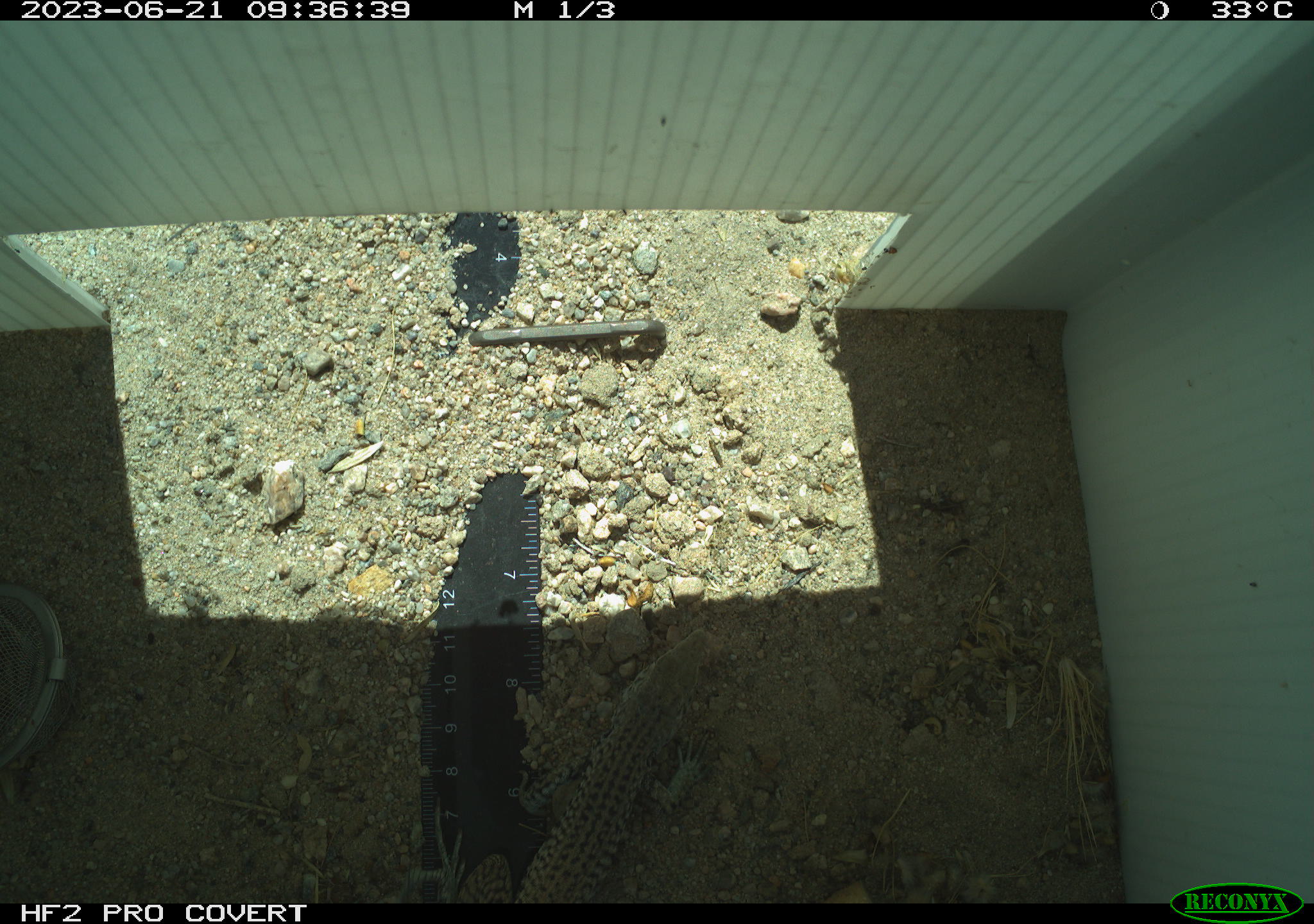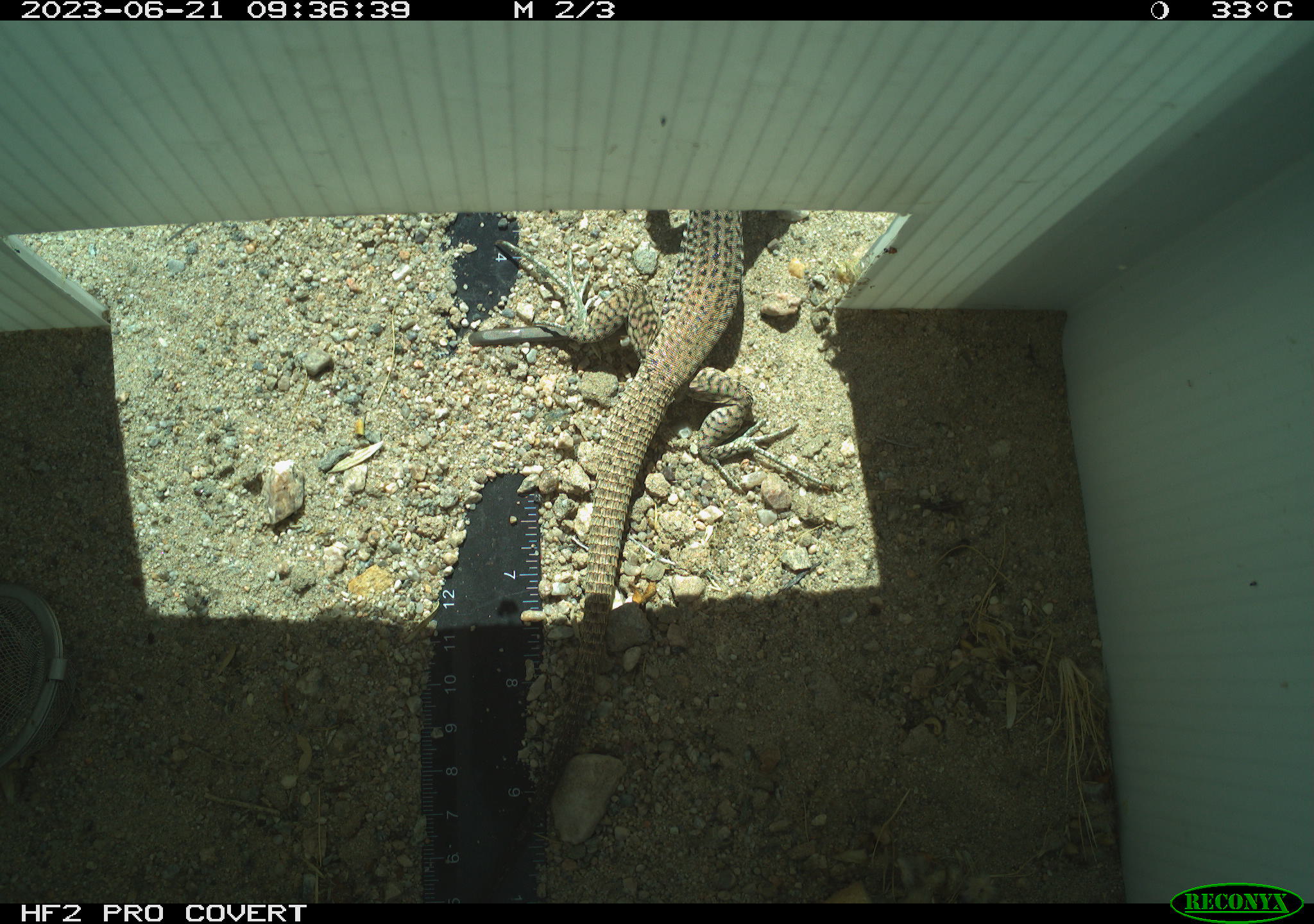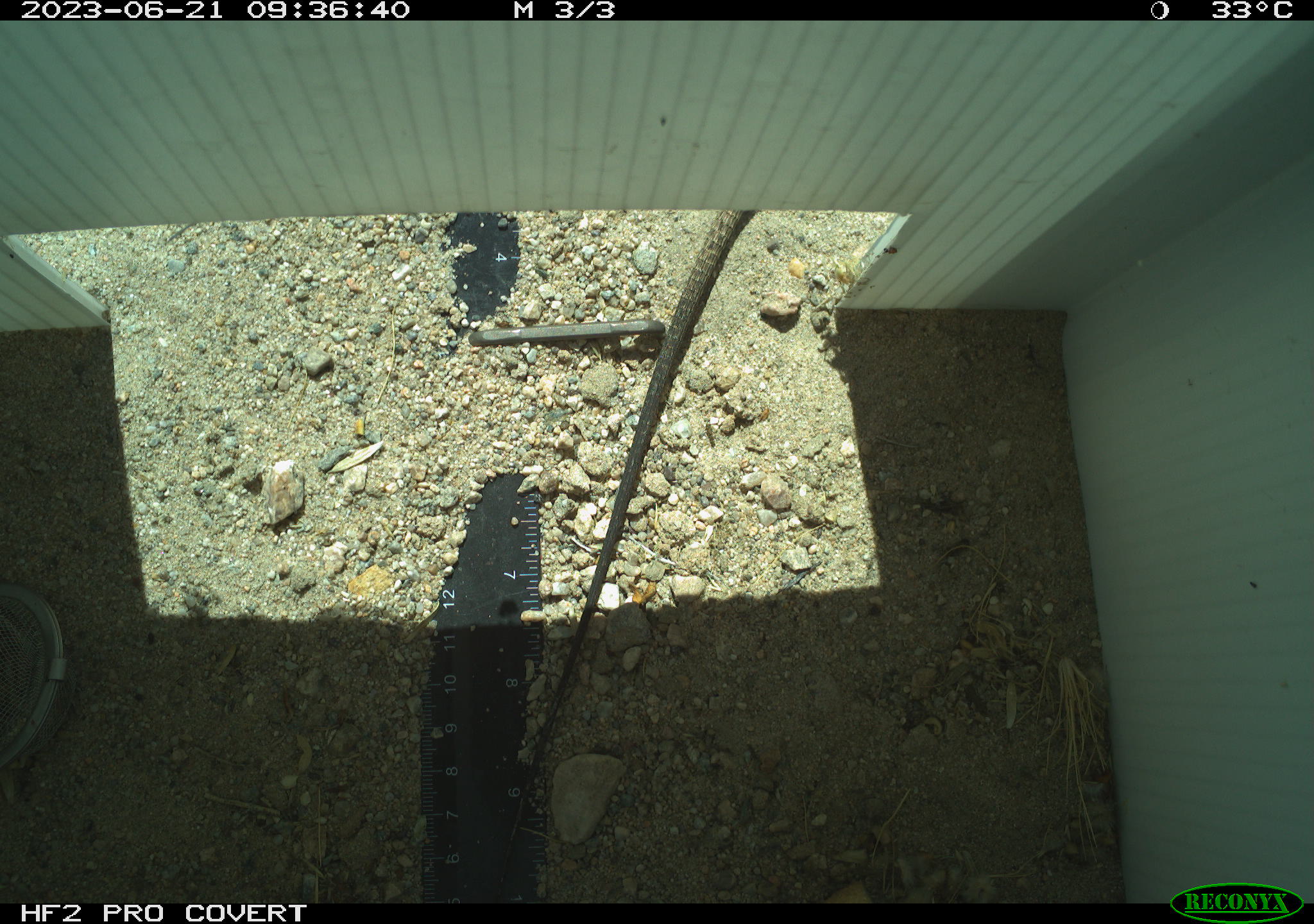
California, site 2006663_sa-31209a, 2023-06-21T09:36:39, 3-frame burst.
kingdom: Animalia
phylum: Chordata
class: Reptilia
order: Squamata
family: Teiidae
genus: Aspidoscelis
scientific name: Aspidoscelis tigris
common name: western whiptail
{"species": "western whiptail (Aspidoscelis tigris)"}